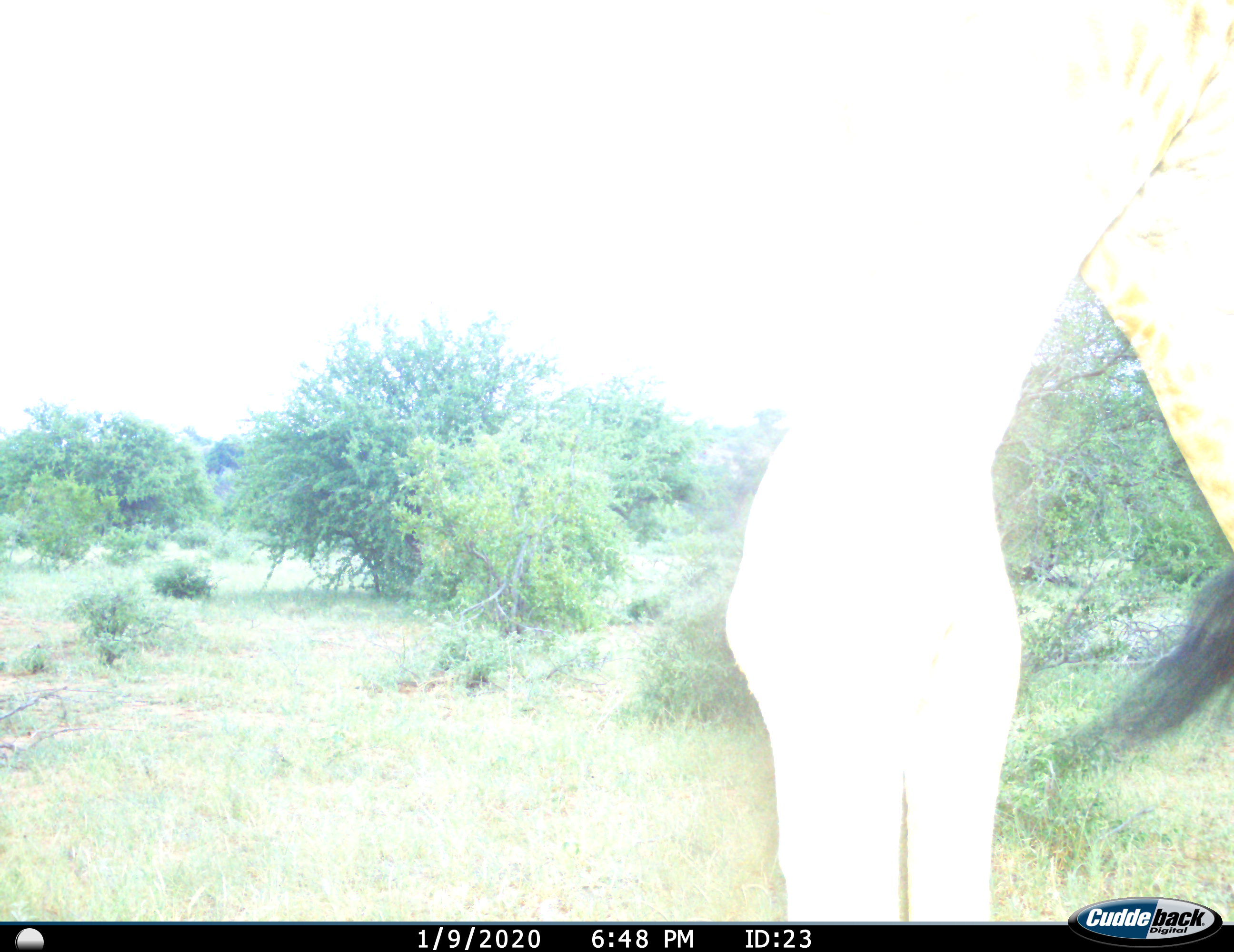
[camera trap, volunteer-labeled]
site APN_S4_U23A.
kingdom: Animalia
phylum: Chordata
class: Mammalia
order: Artiodactyla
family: Giraffidae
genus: Giraffa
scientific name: Giraffa camelopardalis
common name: giraffe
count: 1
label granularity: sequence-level